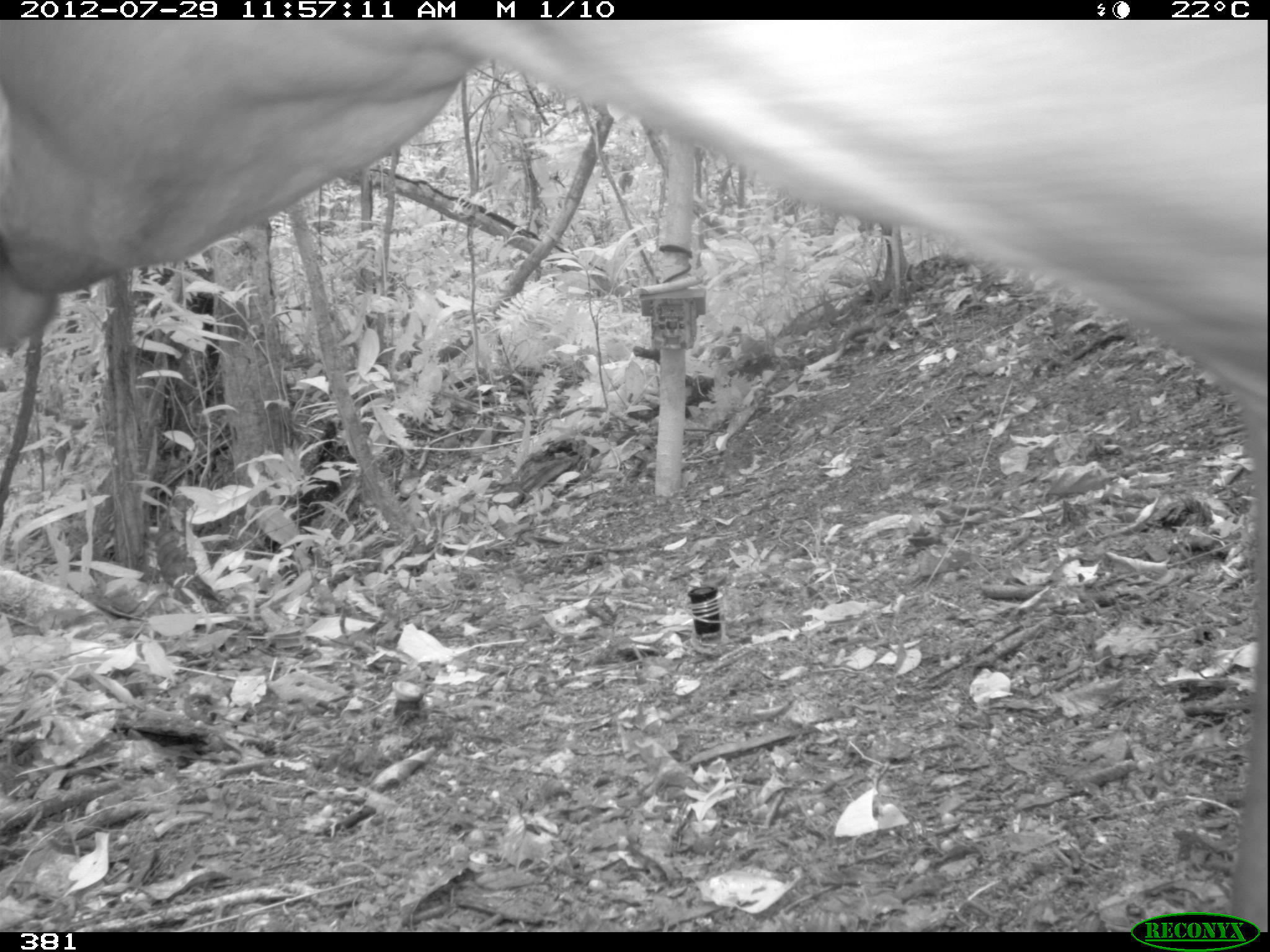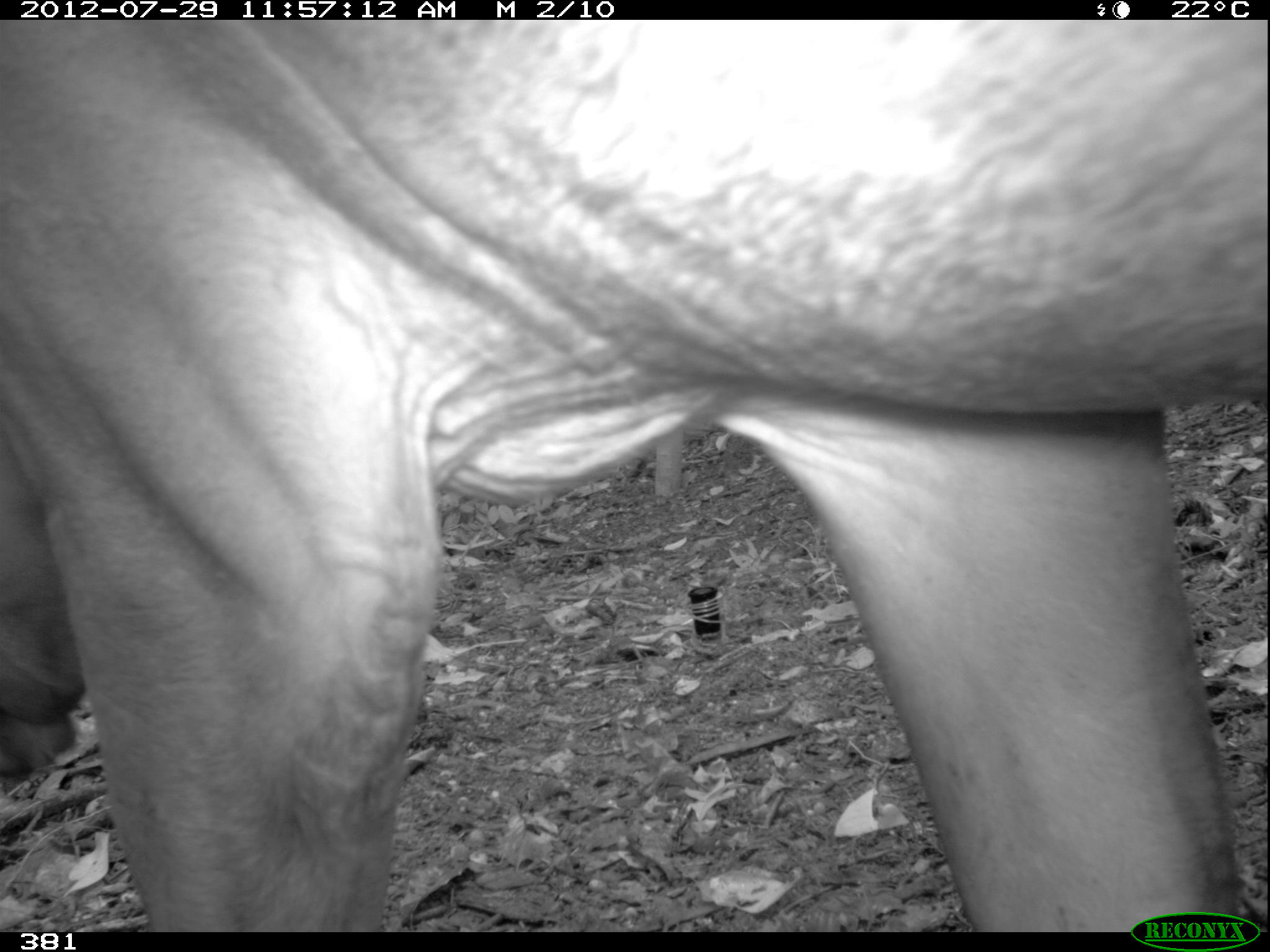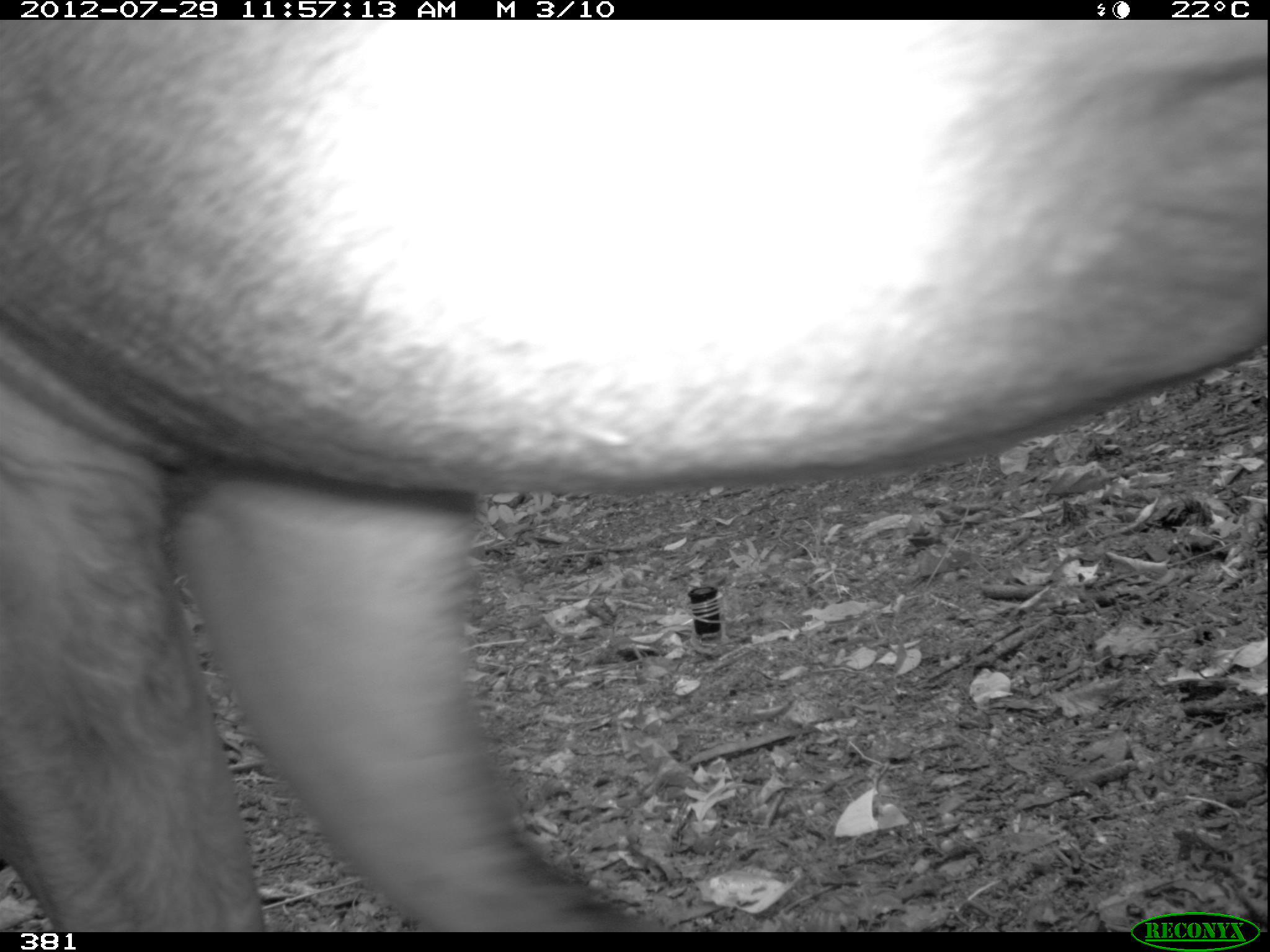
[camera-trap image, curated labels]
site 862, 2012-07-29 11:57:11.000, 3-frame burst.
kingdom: Animalia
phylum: Chordata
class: Mammalia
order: Perissodactyla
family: Tapiridae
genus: Tapirus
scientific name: Tapirus terrestris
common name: south american tapir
Tapirus terrestris (south american tapir).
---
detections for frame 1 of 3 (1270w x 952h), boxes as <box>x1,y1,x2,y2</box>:
tapirus terrestris: <box>0,18,1270,932</box>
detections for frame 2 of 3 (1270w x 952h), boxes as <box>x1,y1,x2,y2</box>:
tapirus terrestris: <box>0,19,1268,932</box>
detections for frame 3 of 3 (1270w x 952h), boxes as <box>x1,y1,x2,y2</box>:
tapirus terrestris: <box>0,18,1267,932</box>